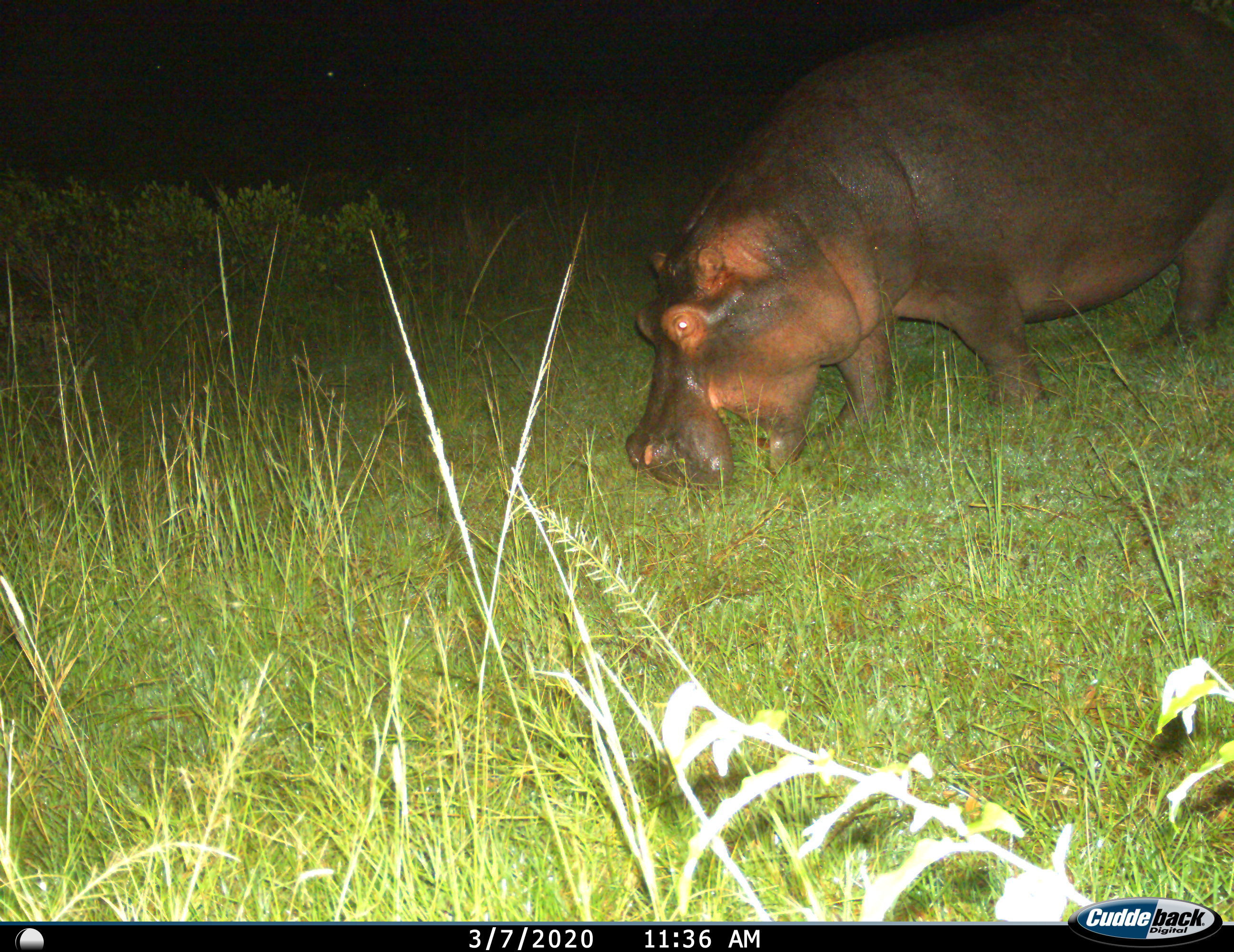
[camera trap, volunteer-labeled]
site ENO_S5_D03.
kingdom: Animalia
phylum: Chordata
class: Mammalia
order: Artiodactyla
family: Hippopotamidae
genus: Hippopotamus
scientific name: Hippopotamus amphibius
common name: hippopotamus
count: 1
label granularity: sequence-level